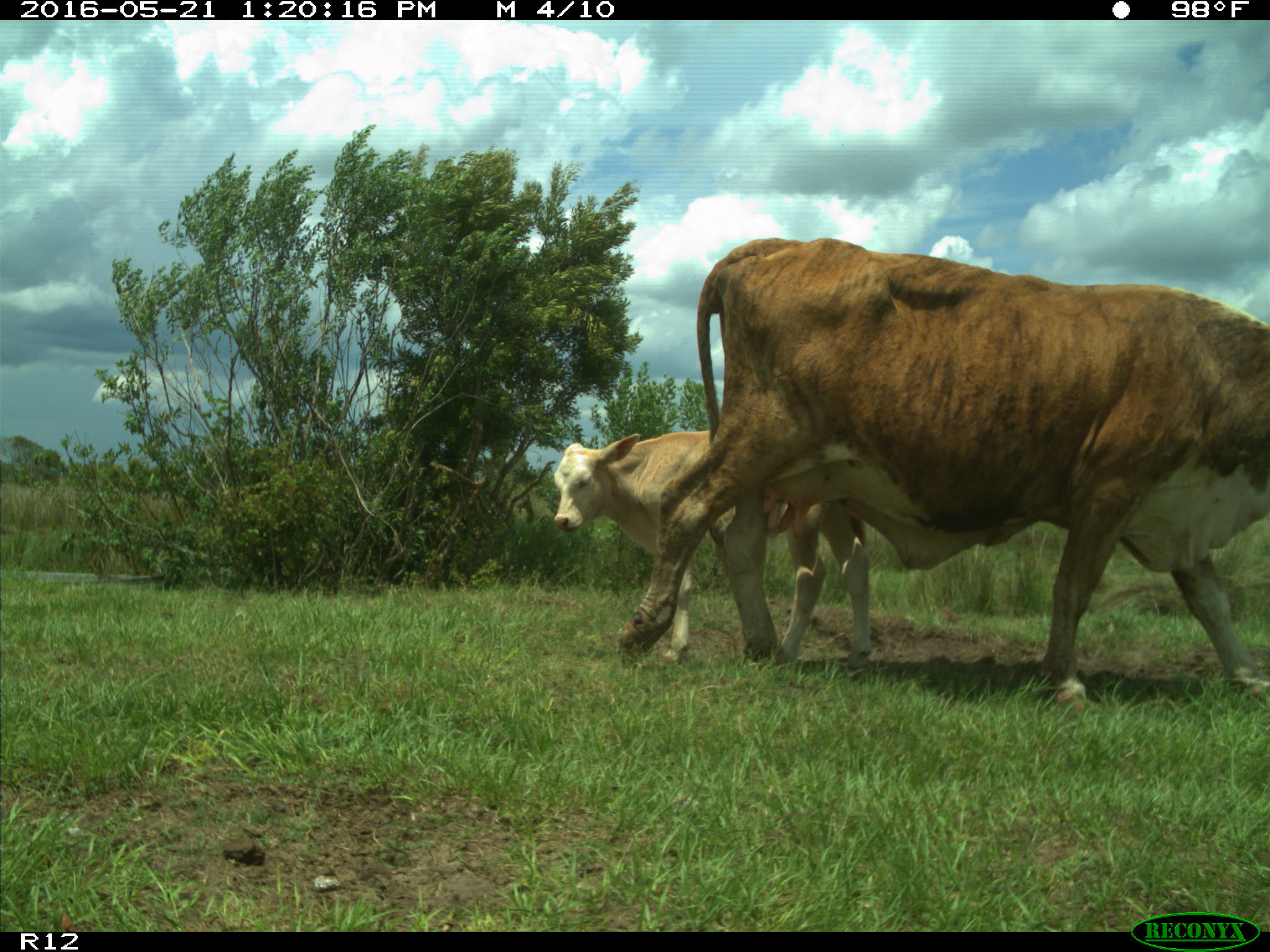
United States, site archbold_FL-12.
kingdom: Animalia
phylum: Chordata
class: Mammalia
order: Artiodactyla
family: Bovidae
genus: Bos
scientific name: Bos taurus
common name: domestic cow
Bos taurus (domestic cow).